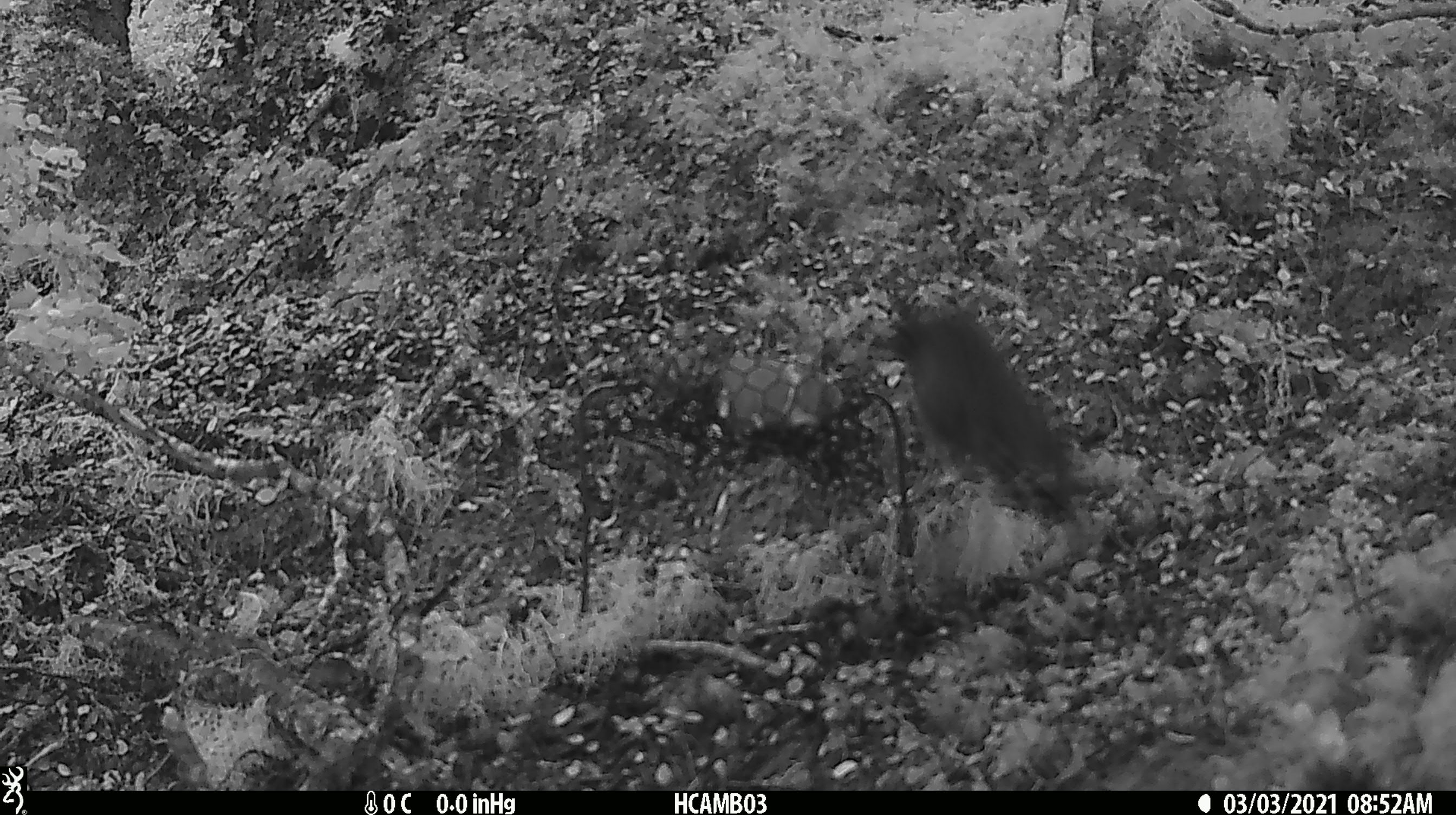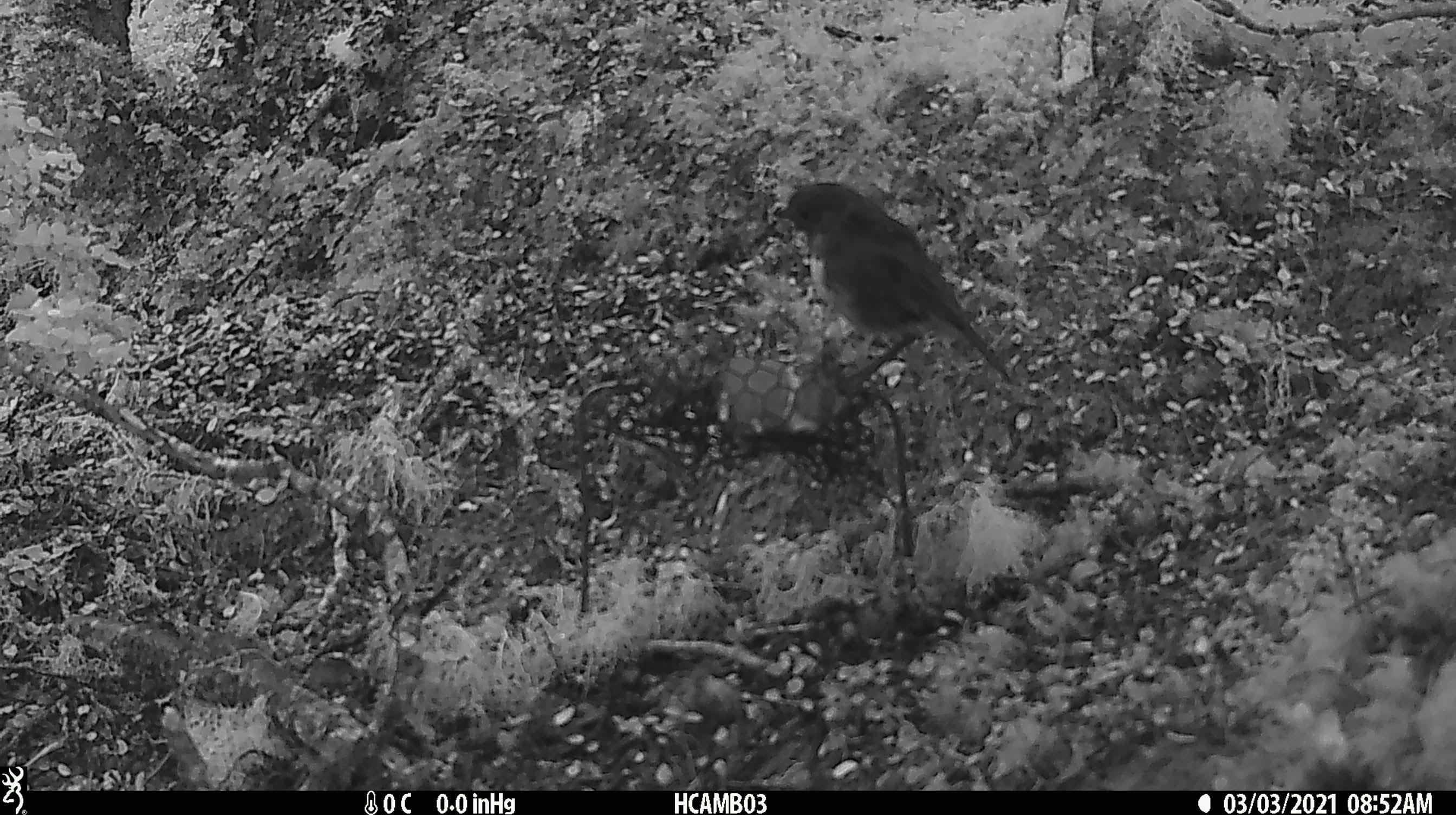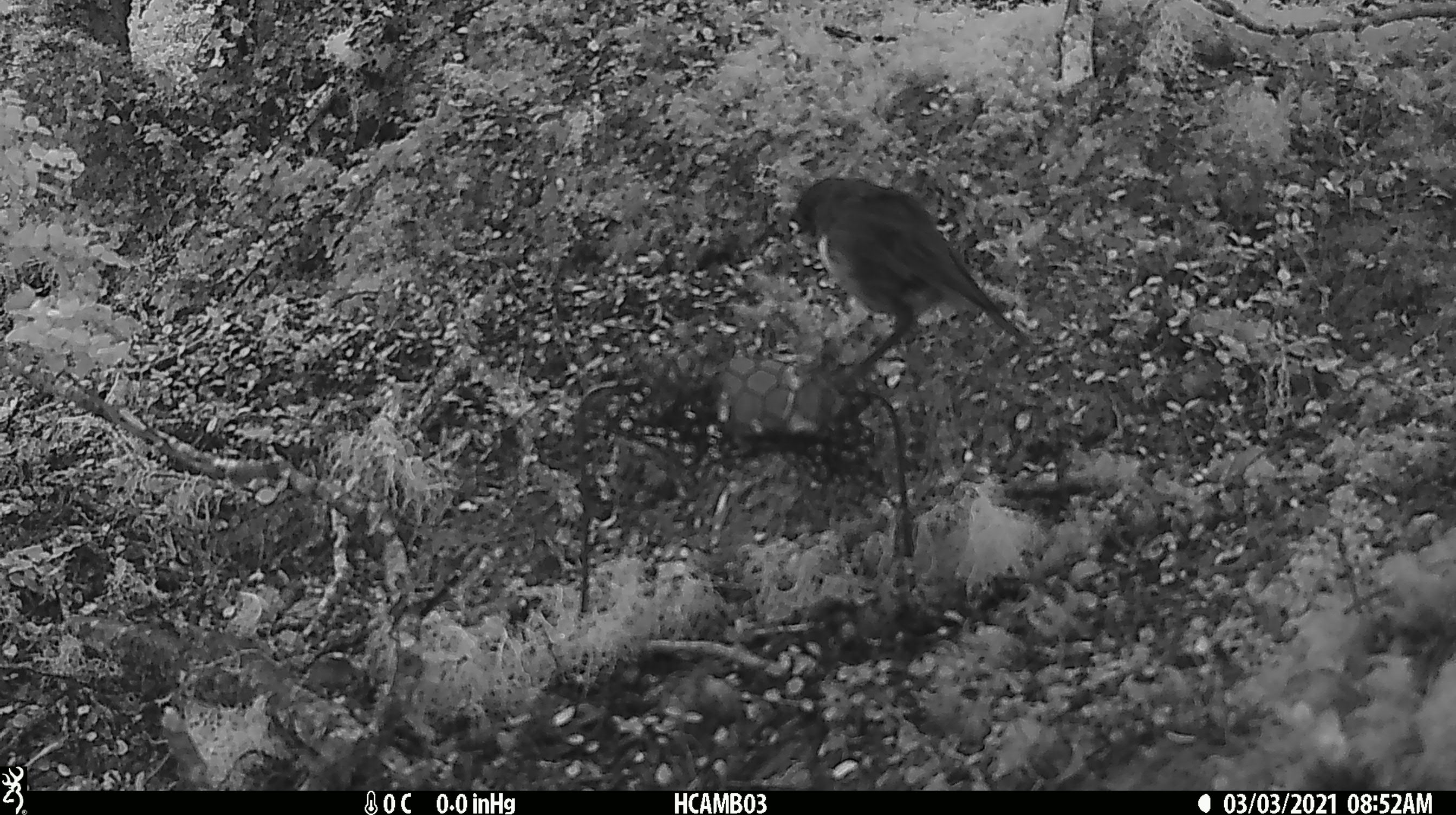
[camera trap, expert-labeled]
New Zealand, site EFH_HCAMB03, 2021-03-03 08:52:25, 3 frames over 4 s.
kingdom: Animalia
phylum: Chordata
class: Aves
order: Passeriformes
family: Petroicidae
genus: Petroica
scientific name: Petroica australis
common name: new zealand robin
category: robin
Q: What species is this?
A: Robin (new zealand robin) (Petroica australis).